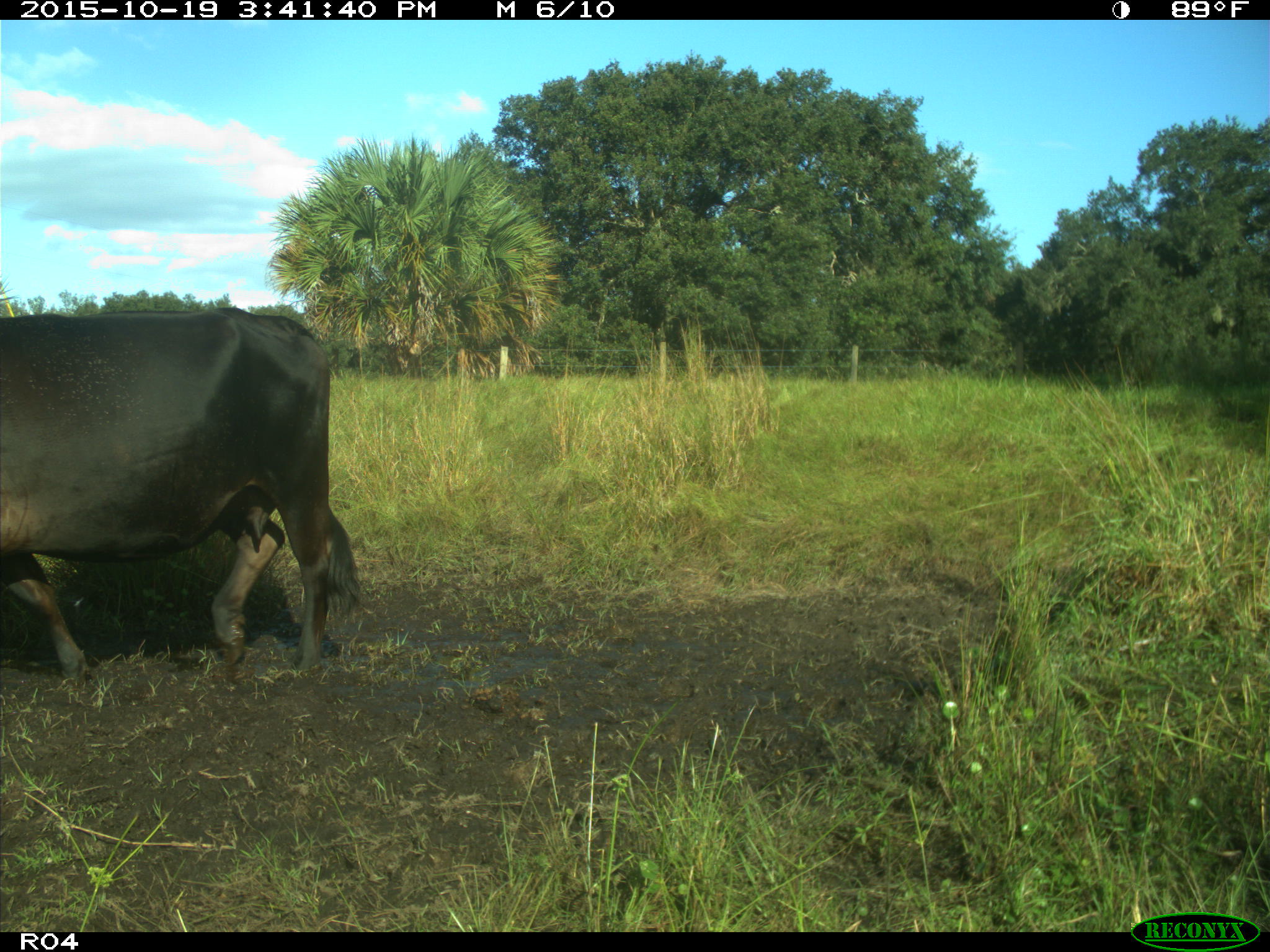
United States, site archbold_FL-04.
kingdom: Animalia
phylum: Chordata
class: Mammalia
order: Artiodactyla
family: Bovidae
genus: Bos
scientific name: Bos taurus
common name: domestic cow